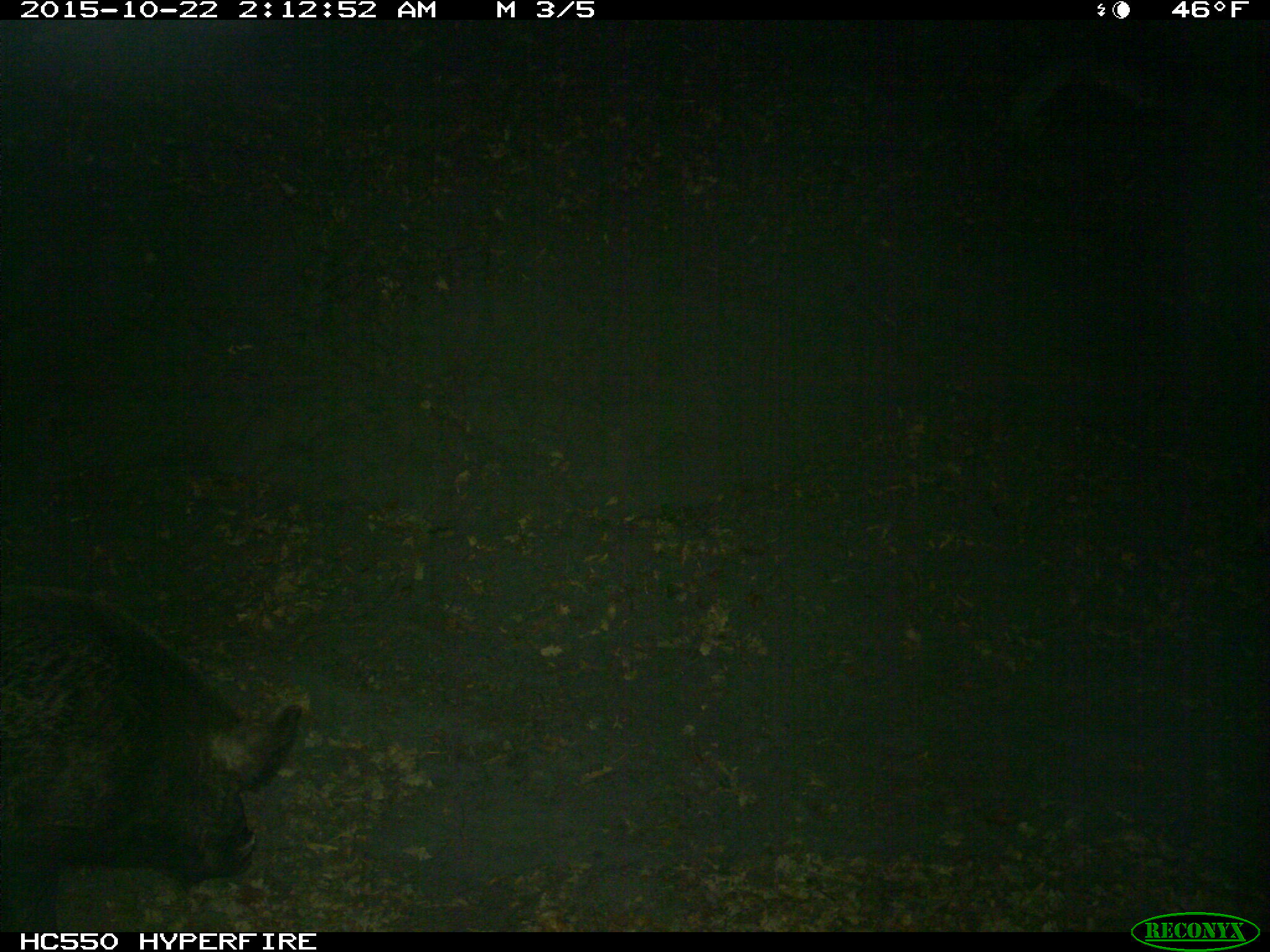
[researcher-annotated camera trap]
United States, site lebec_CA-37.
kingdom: Animalia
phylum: Chordata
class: Mammalia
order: Artiodactyla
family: Suidae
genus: Sus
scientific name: Sus scrofa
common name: wild boar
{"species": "Sus scrofa (wild boar)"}